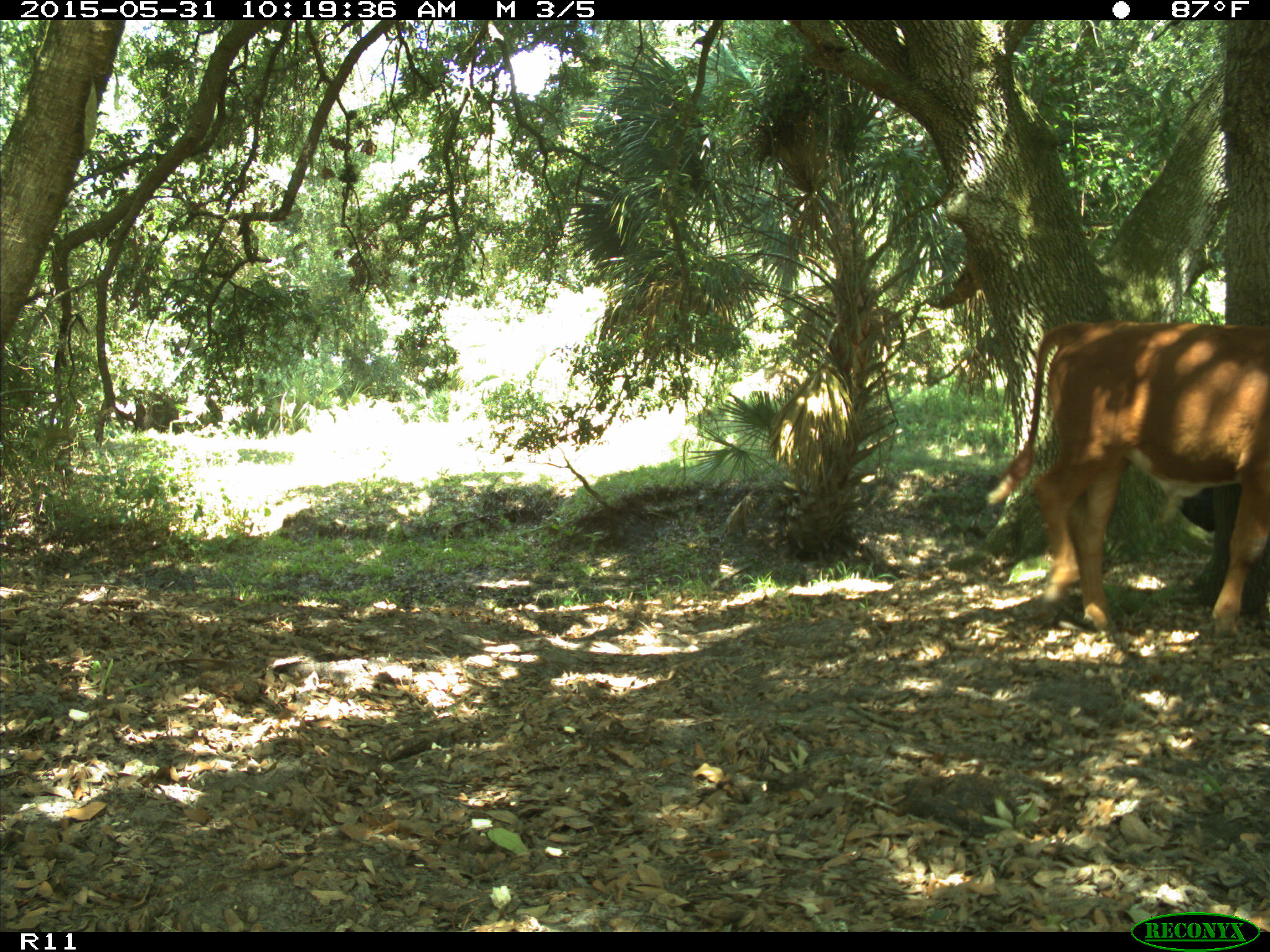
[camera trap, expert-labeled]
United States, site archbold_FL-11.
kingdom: Animalia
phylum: Chordata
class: Mammalia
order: Artiodactyla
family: Bovidae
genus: Bos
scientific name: Bos taurus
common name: domestic cow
Bos taurus (domestic cow).